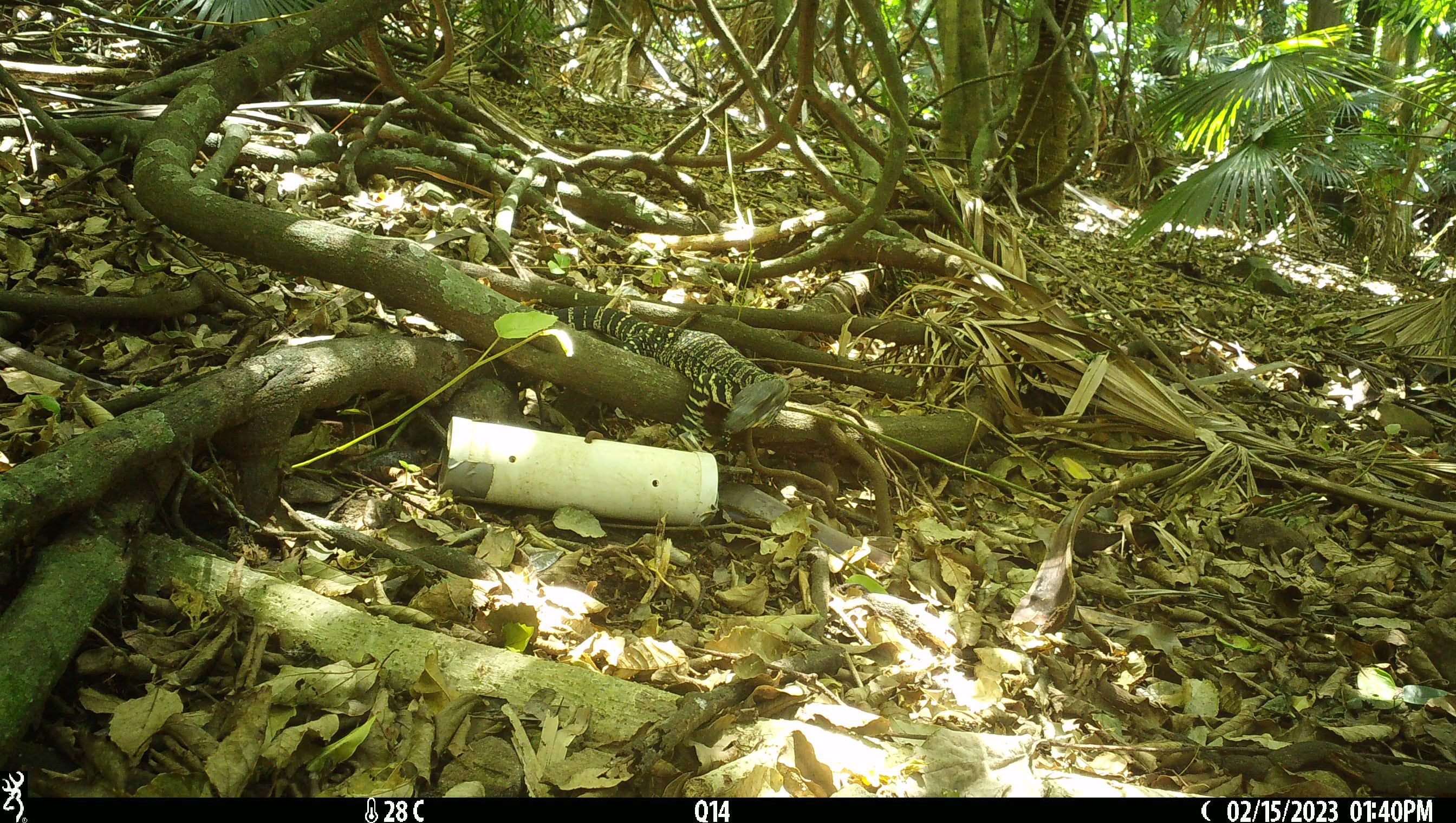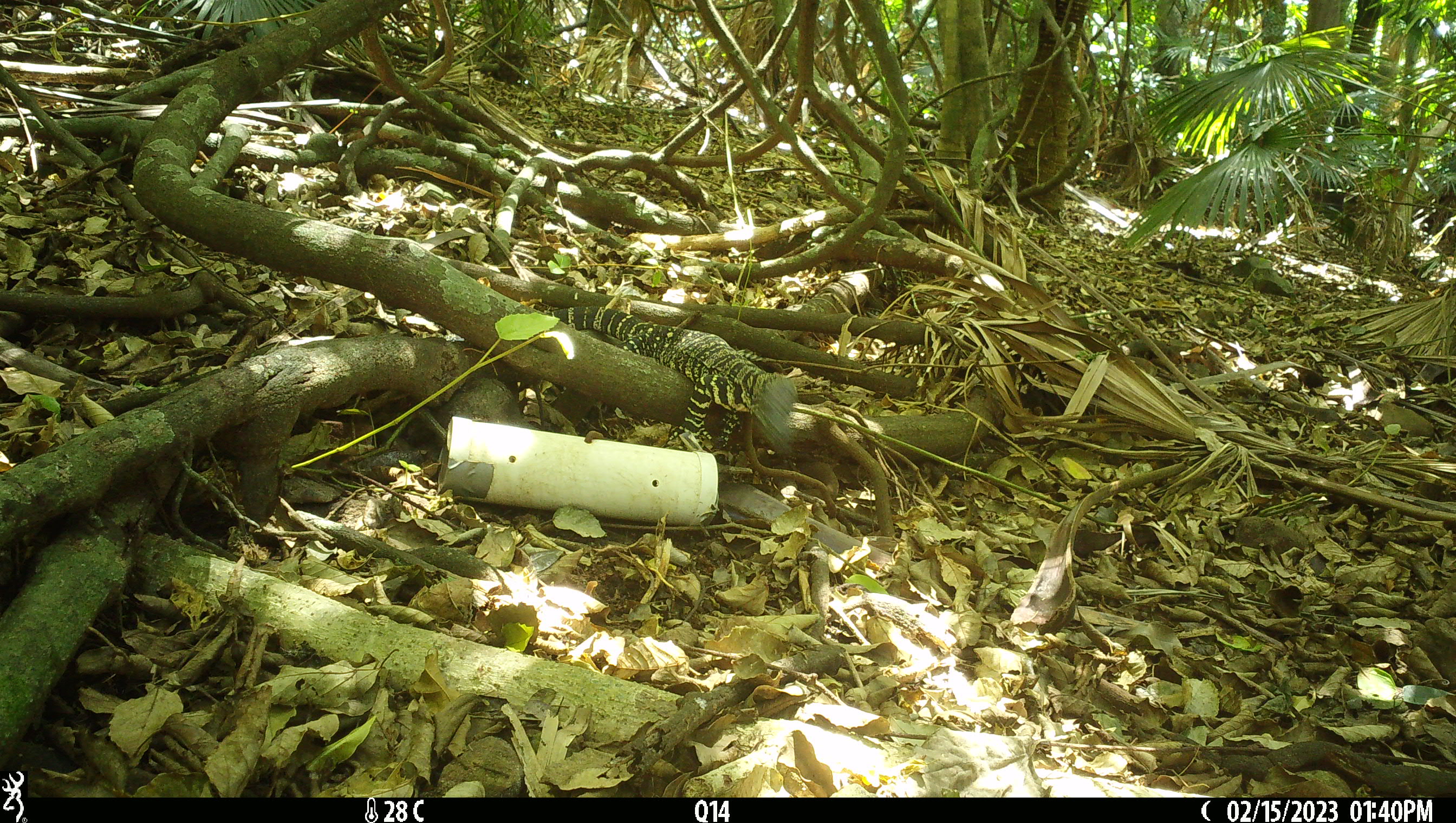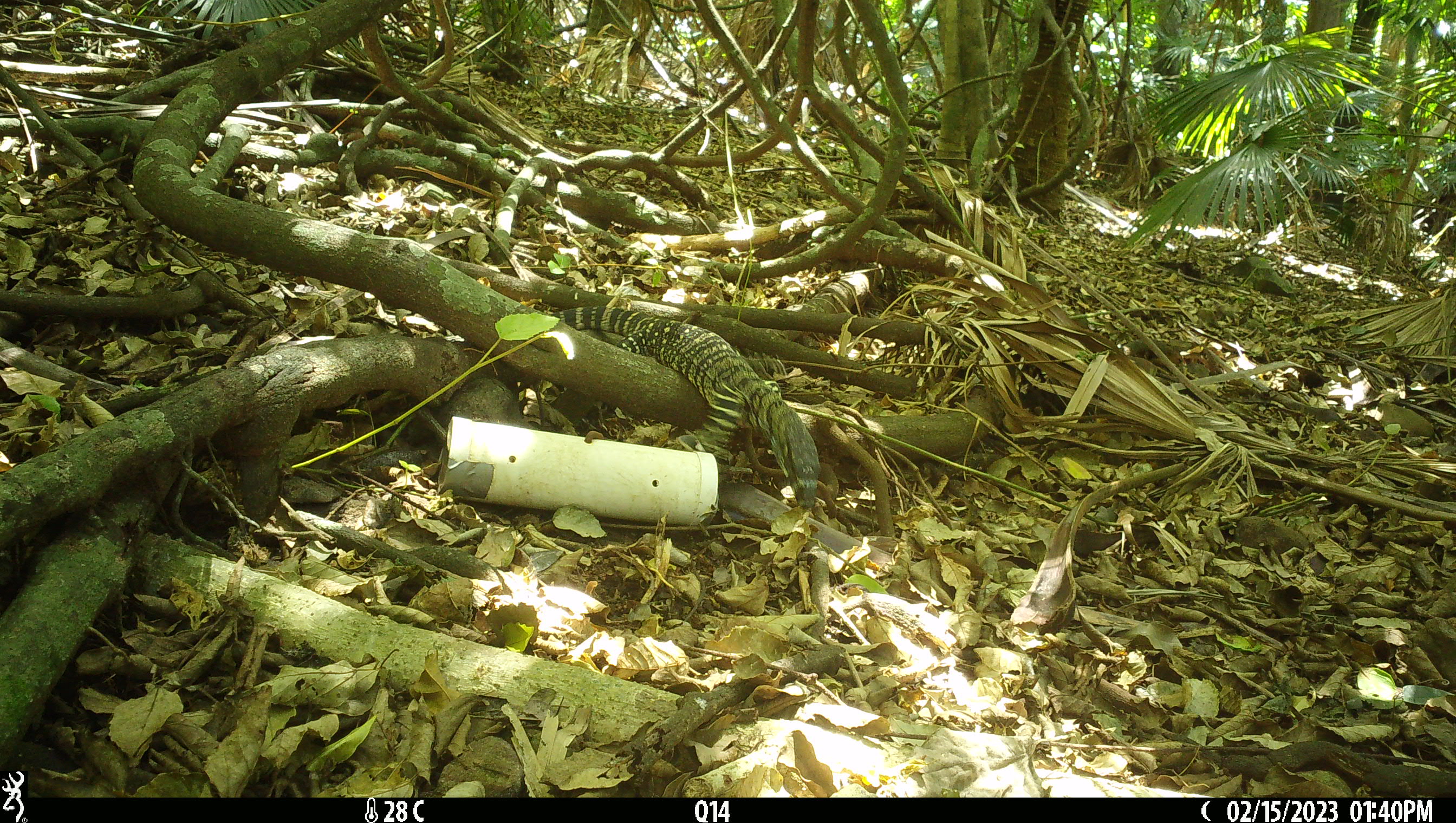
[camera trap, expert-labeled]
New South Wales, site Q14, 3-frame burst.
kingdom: Animalia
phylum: Chordata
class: Reptilia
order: Squamata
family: Varanidae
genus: Varanus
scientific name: Varanus varius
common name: lace monitor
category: goanna